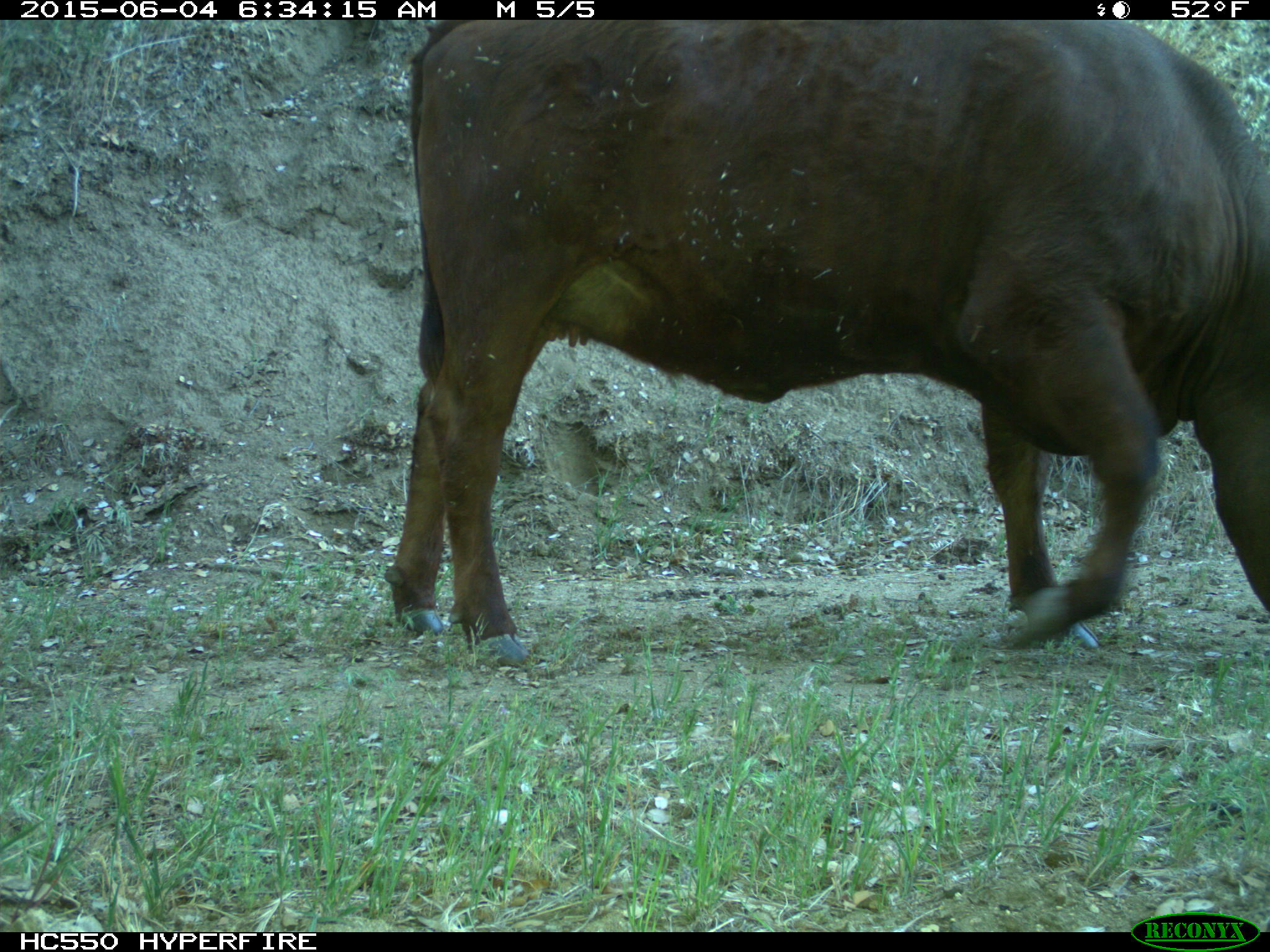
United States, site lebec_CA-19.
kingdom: Animalia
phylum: Chordata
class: Mammalia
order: Artiodactyla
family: Bovidae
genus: Bos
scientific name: Bos taurus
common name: domestic cow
Bos taurus (domestic cow).